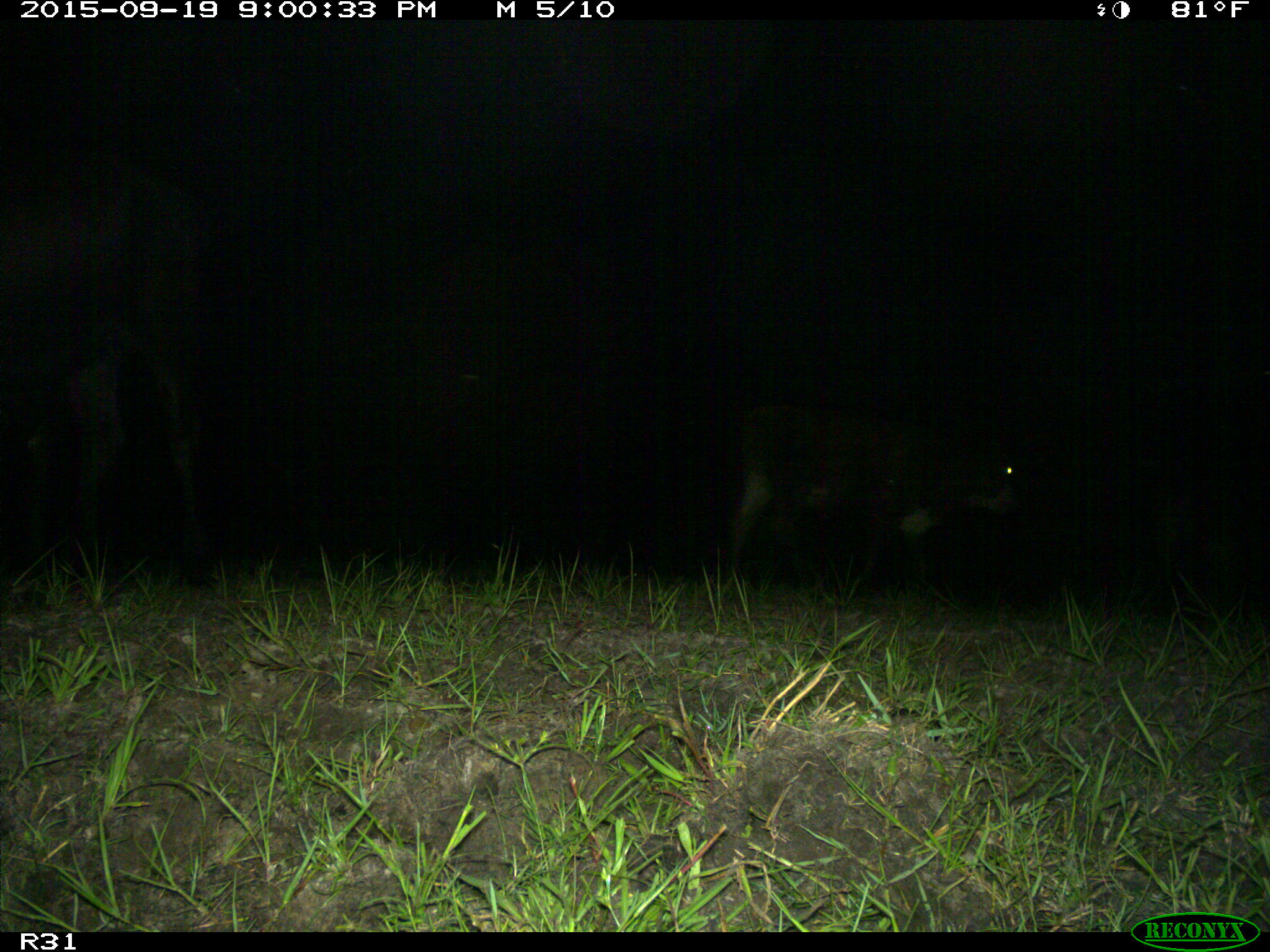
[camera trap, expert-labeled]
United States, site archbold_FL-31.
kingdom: Animalia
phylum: Chordata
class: Mammalia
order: Artiodactyla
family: Bovidae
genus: Bos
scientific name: Bos taurus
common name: domestic cow